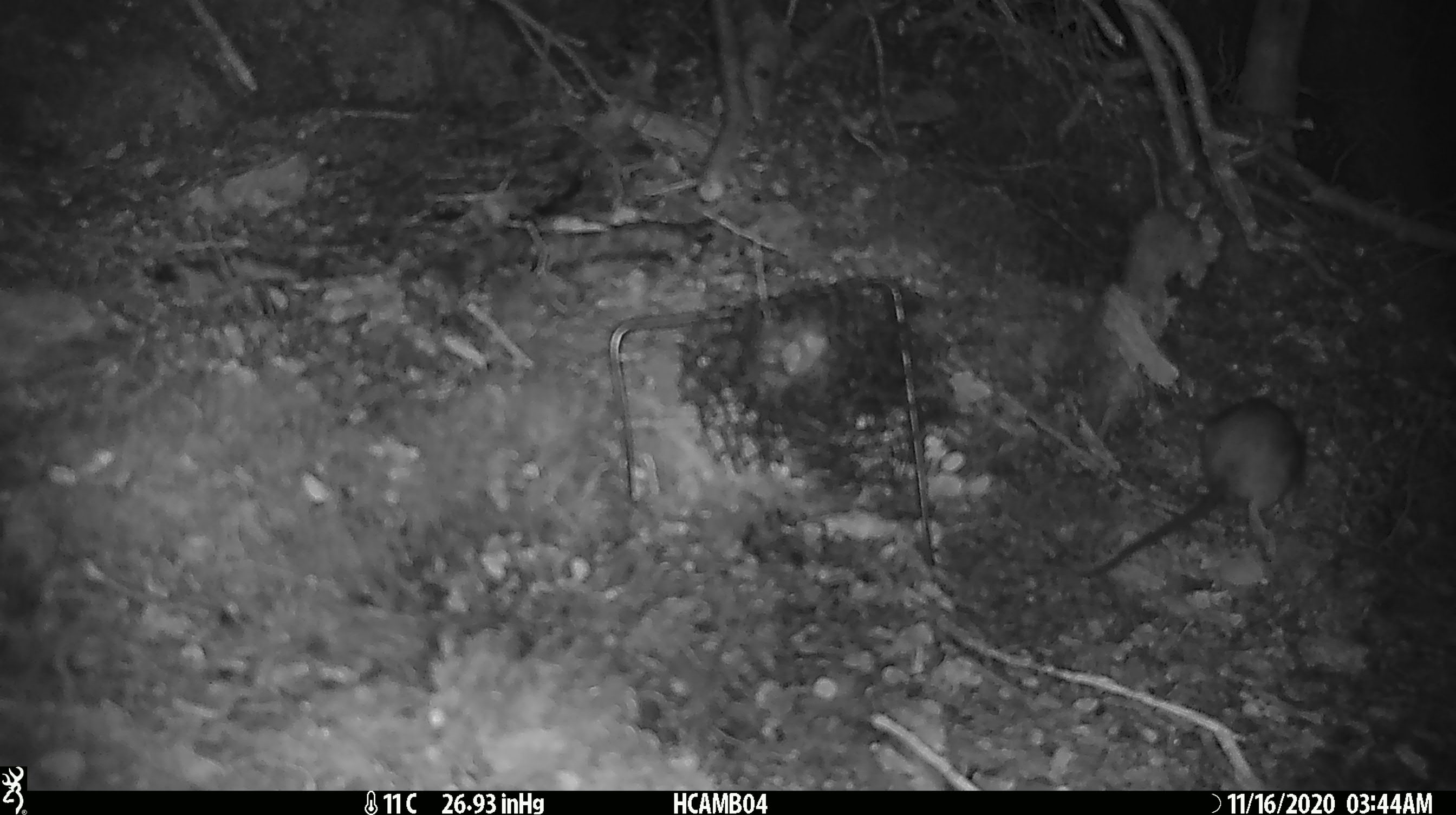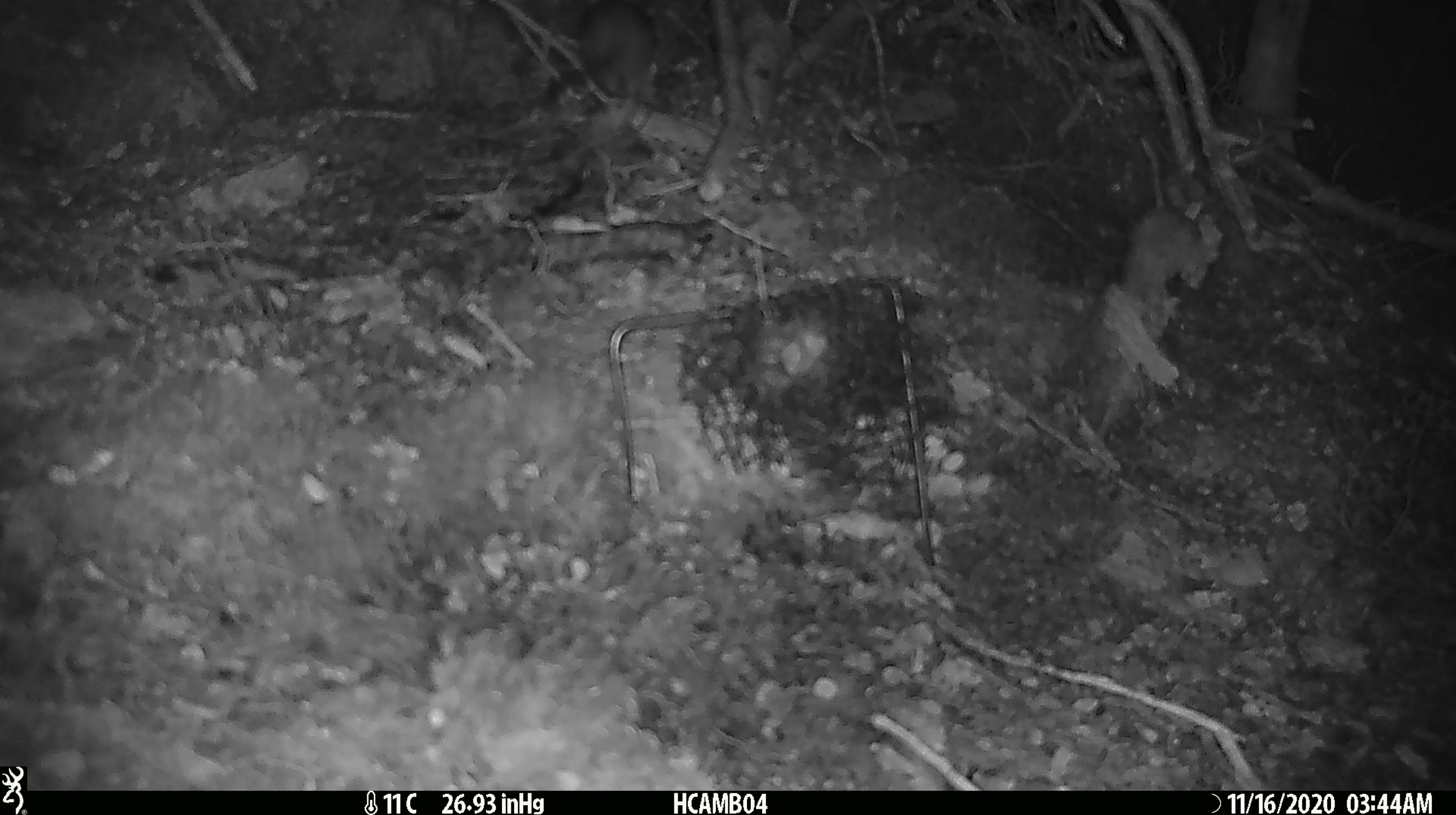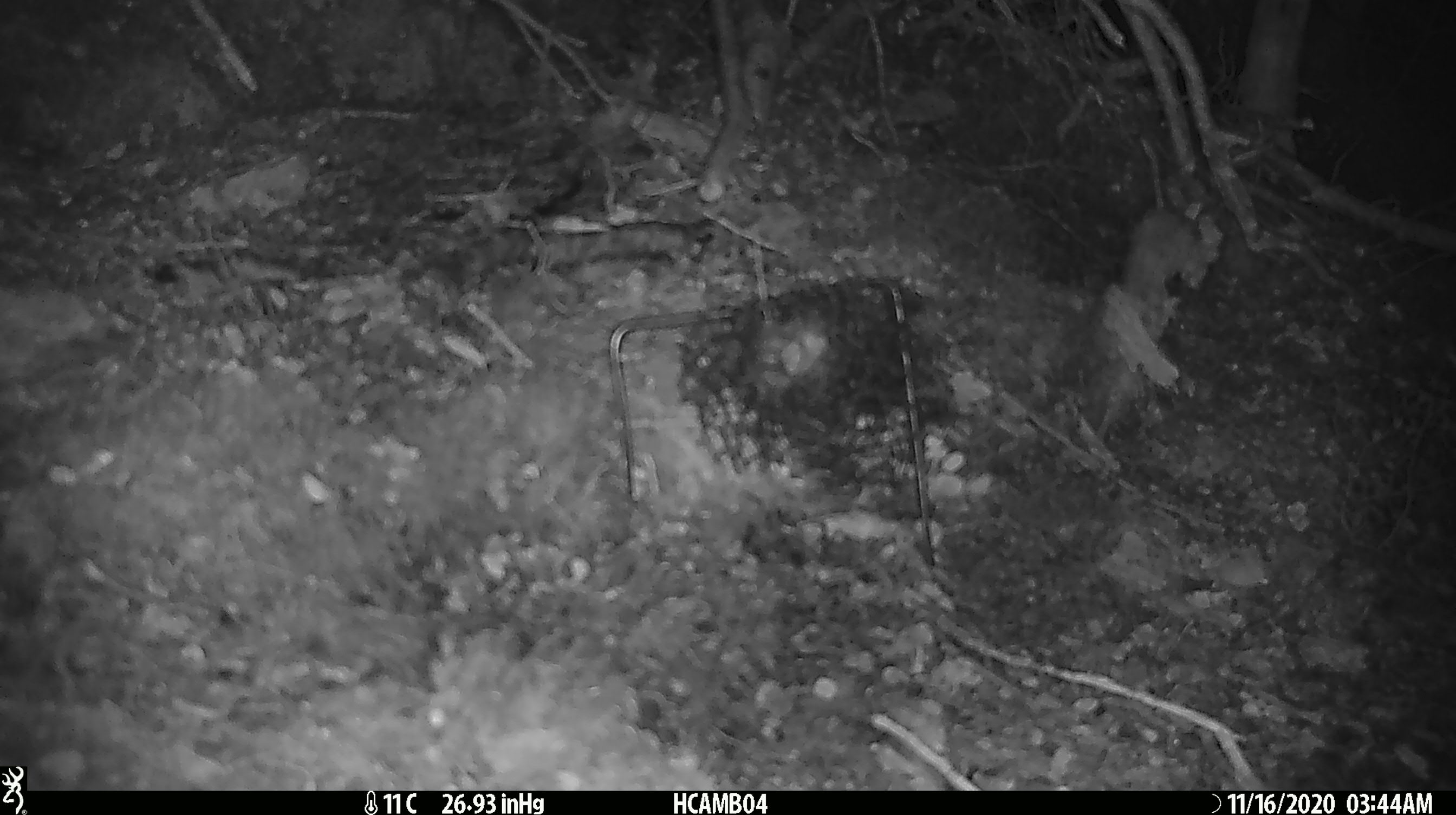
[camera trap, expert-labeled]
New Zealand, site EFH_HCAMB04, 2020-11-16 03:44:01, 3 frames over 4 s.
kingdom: Animalia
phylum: Chordata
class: Mammalia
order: Rodentia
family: Muridae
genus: Rattus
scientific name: Rattus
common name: rat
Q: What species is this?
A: Rat (Rattus).